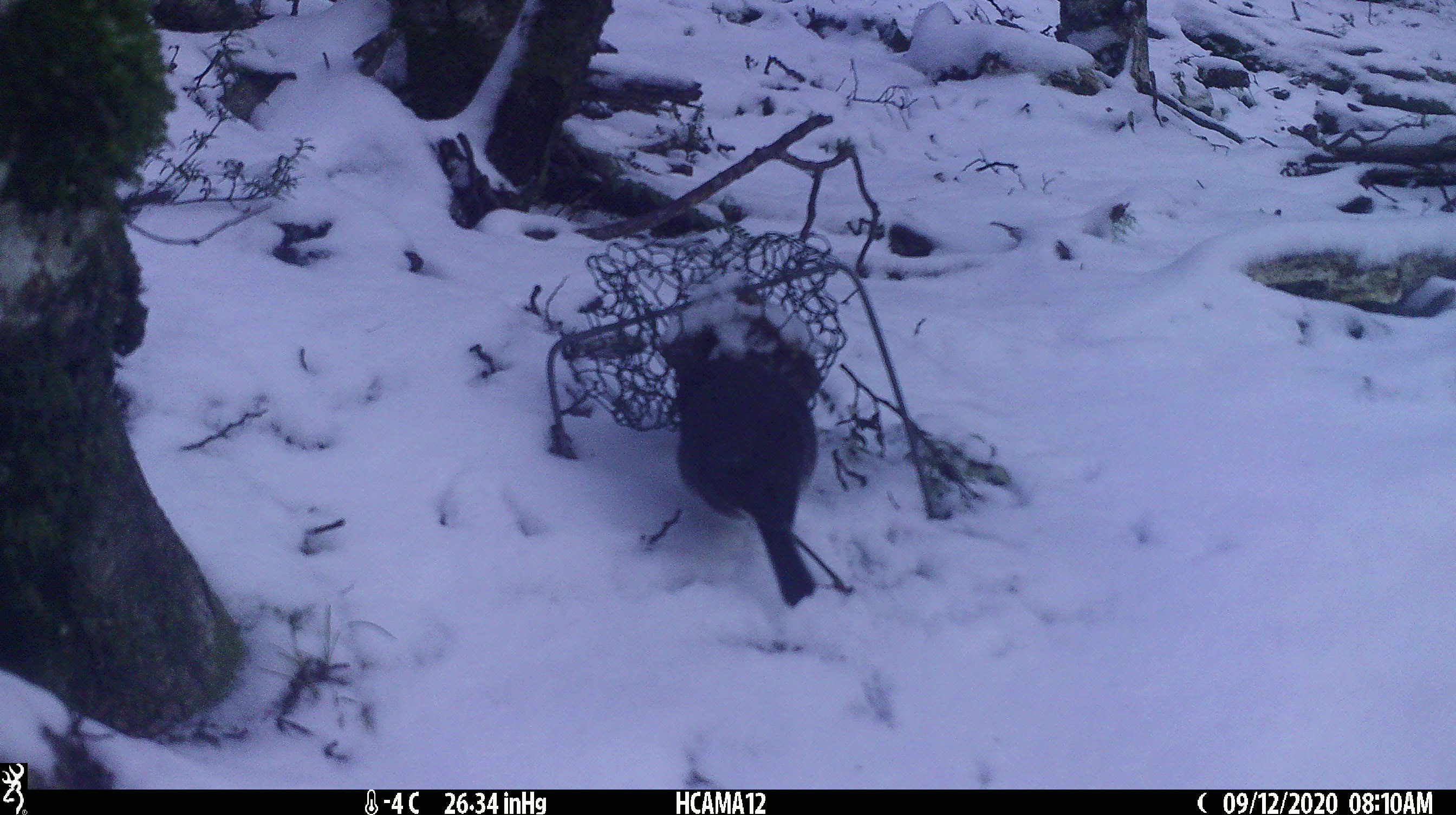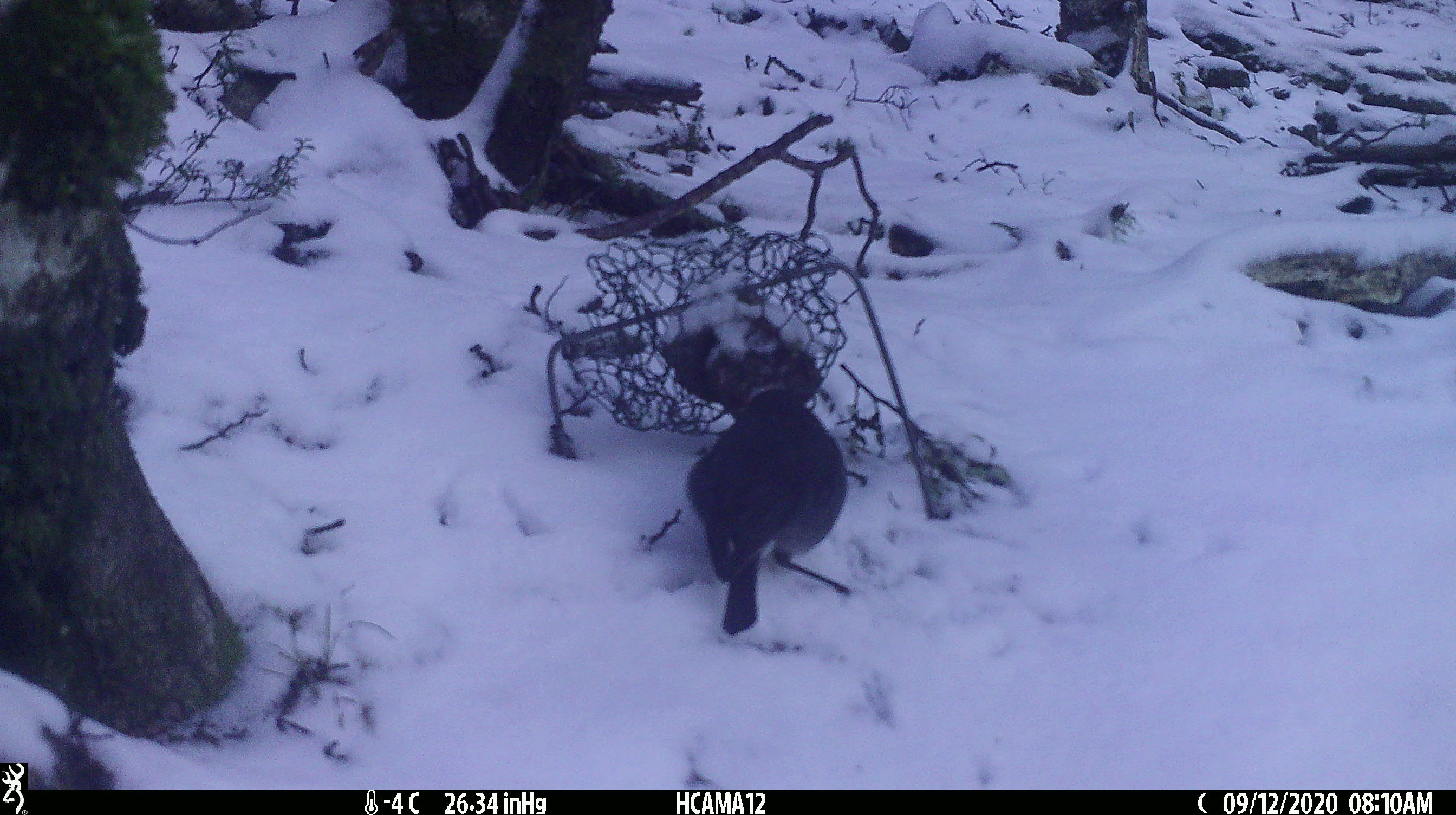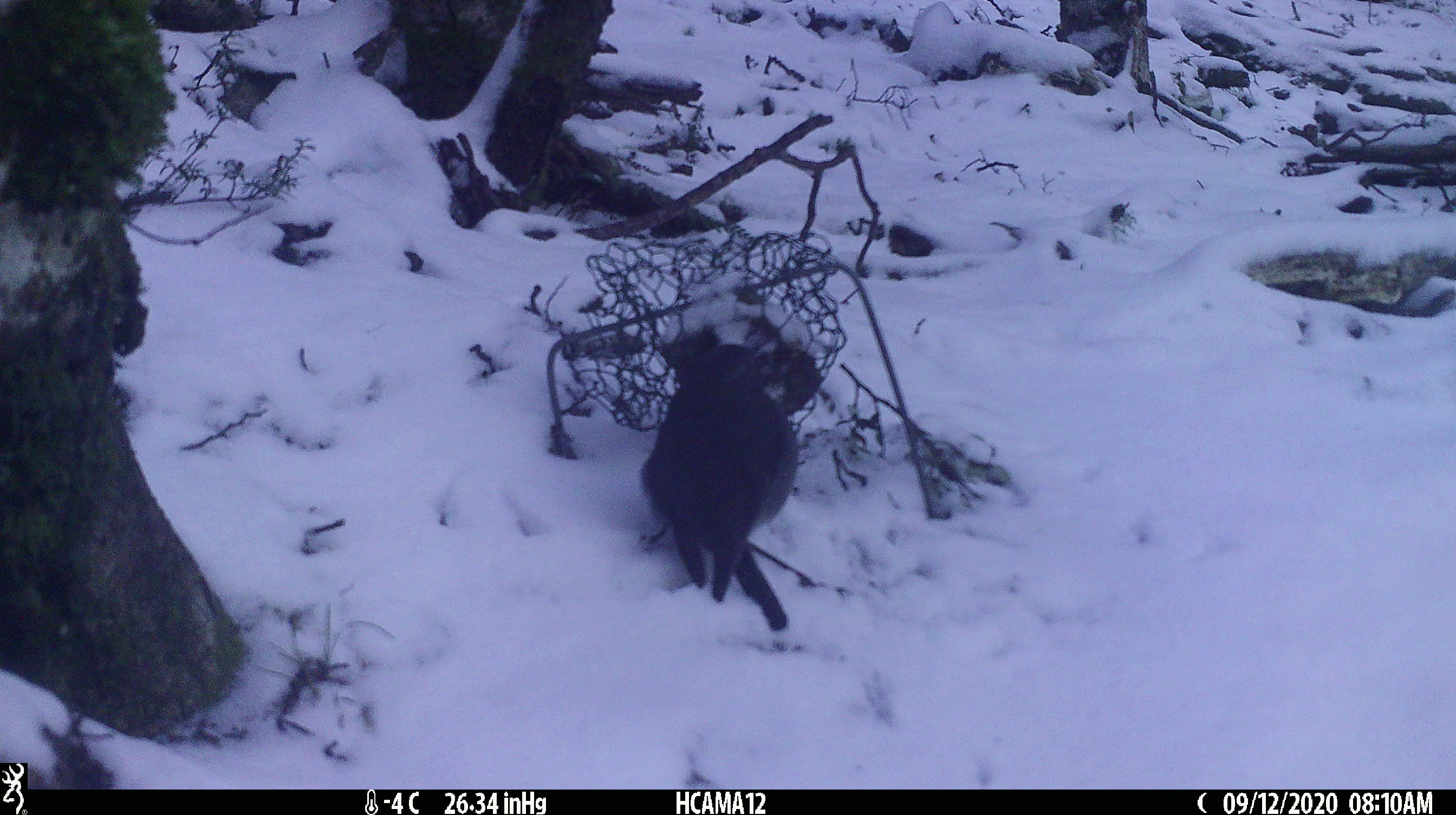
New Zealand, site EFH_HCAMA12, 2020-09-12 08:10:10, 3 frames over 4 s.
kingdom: Animalia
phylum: Chordata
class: Aves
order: Passeriformes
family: Petroicidae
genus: Petroica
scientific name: Petroica australis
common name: new zealand robin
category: robin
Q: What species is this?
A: Robin (new zealand robin) (Petroica australis).